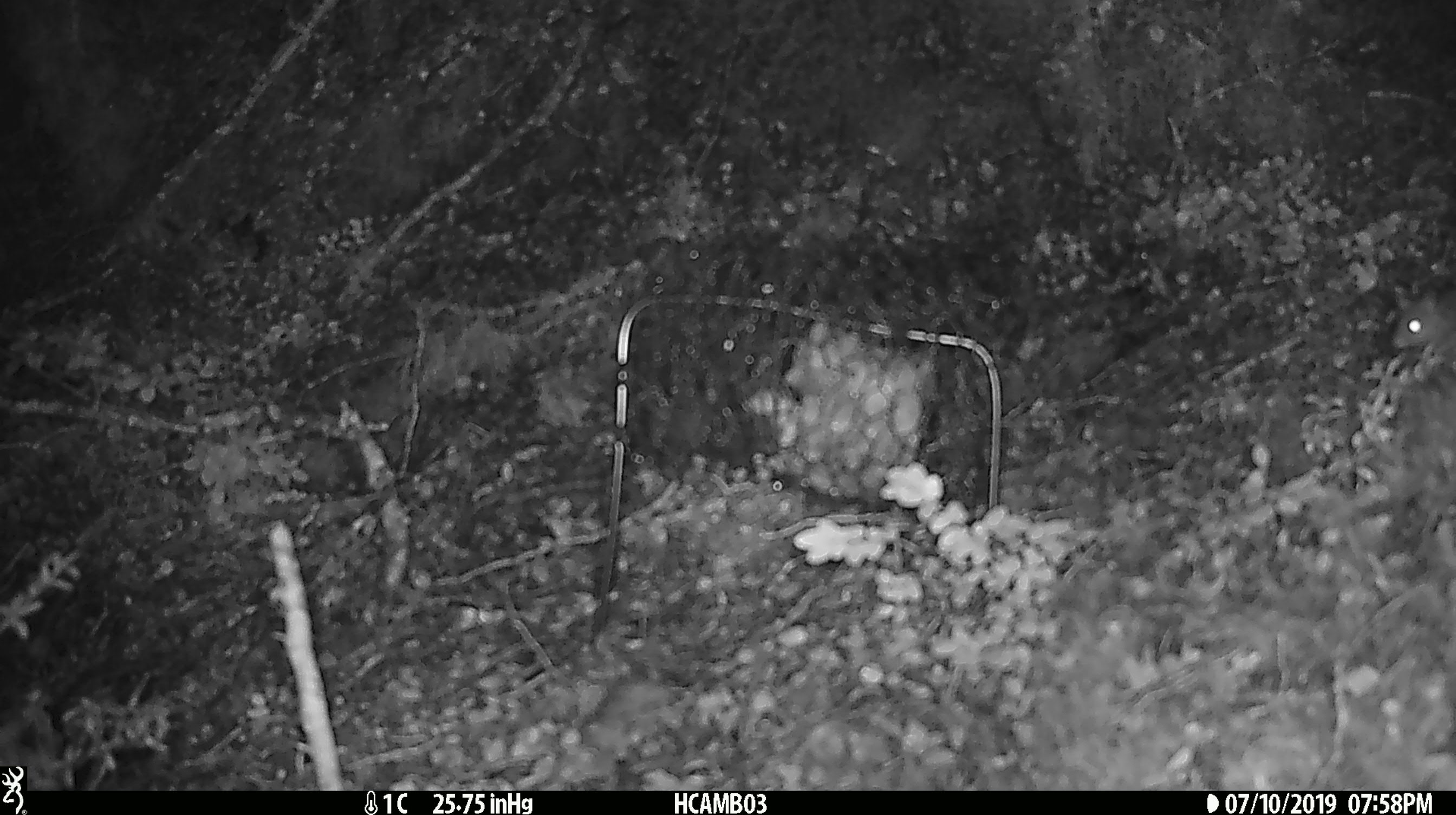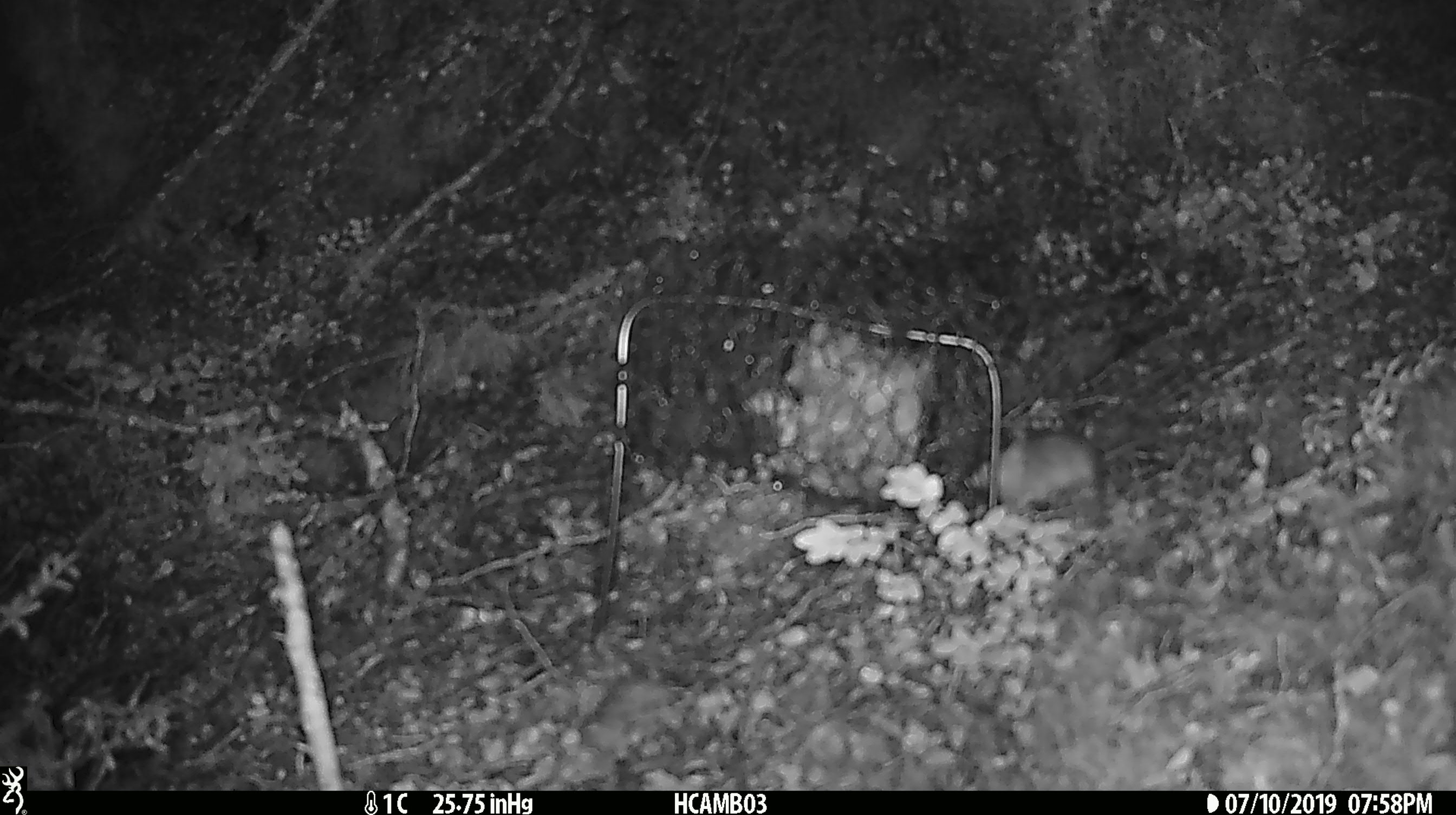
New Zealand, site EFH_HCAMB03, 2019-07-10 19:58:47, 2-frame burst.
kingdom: Animalia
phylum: Chordata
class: Mammalia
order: Rodentia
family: Muridae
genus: Mus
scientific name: Mus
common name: mouse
Mouse (Mus).